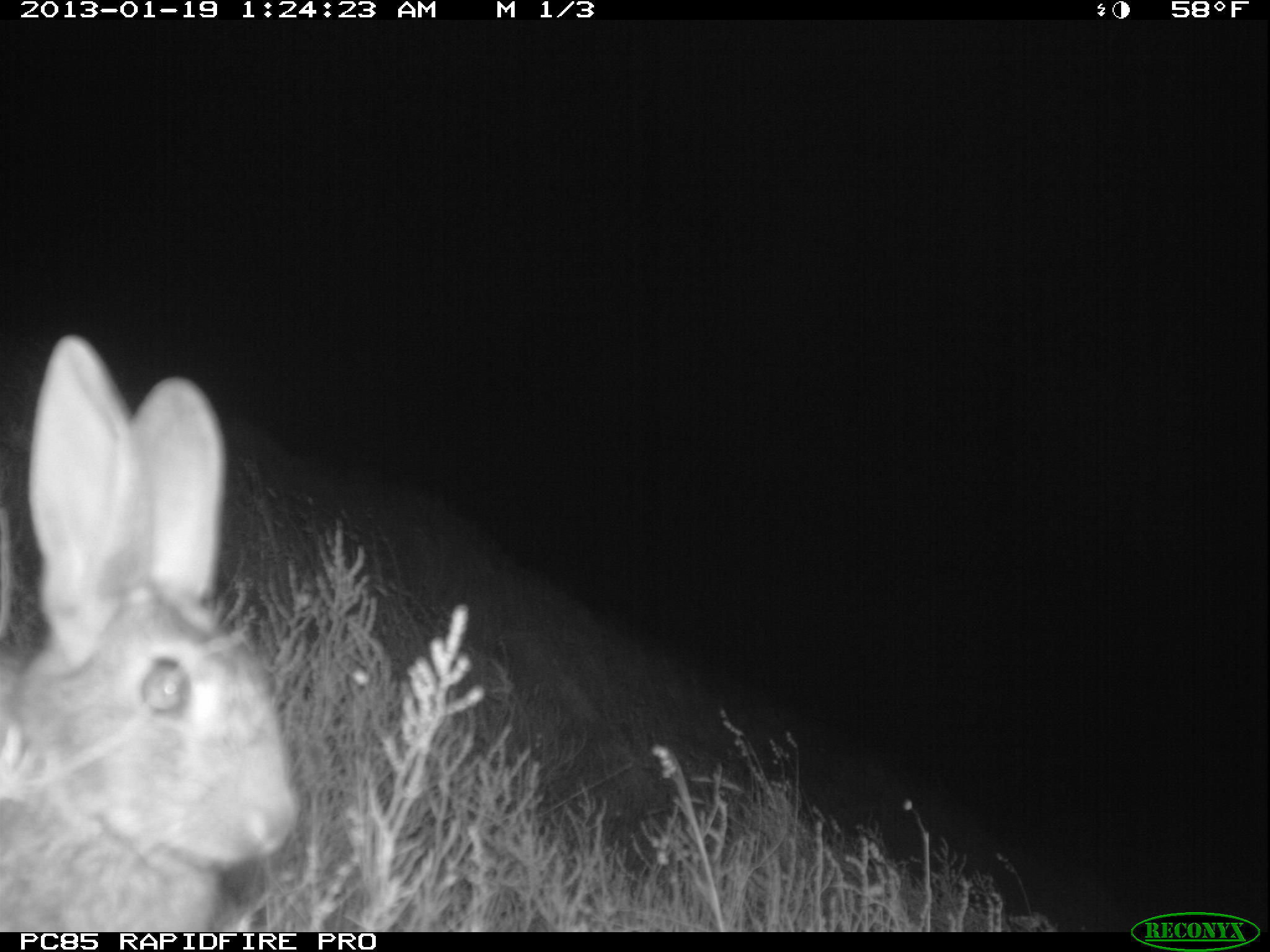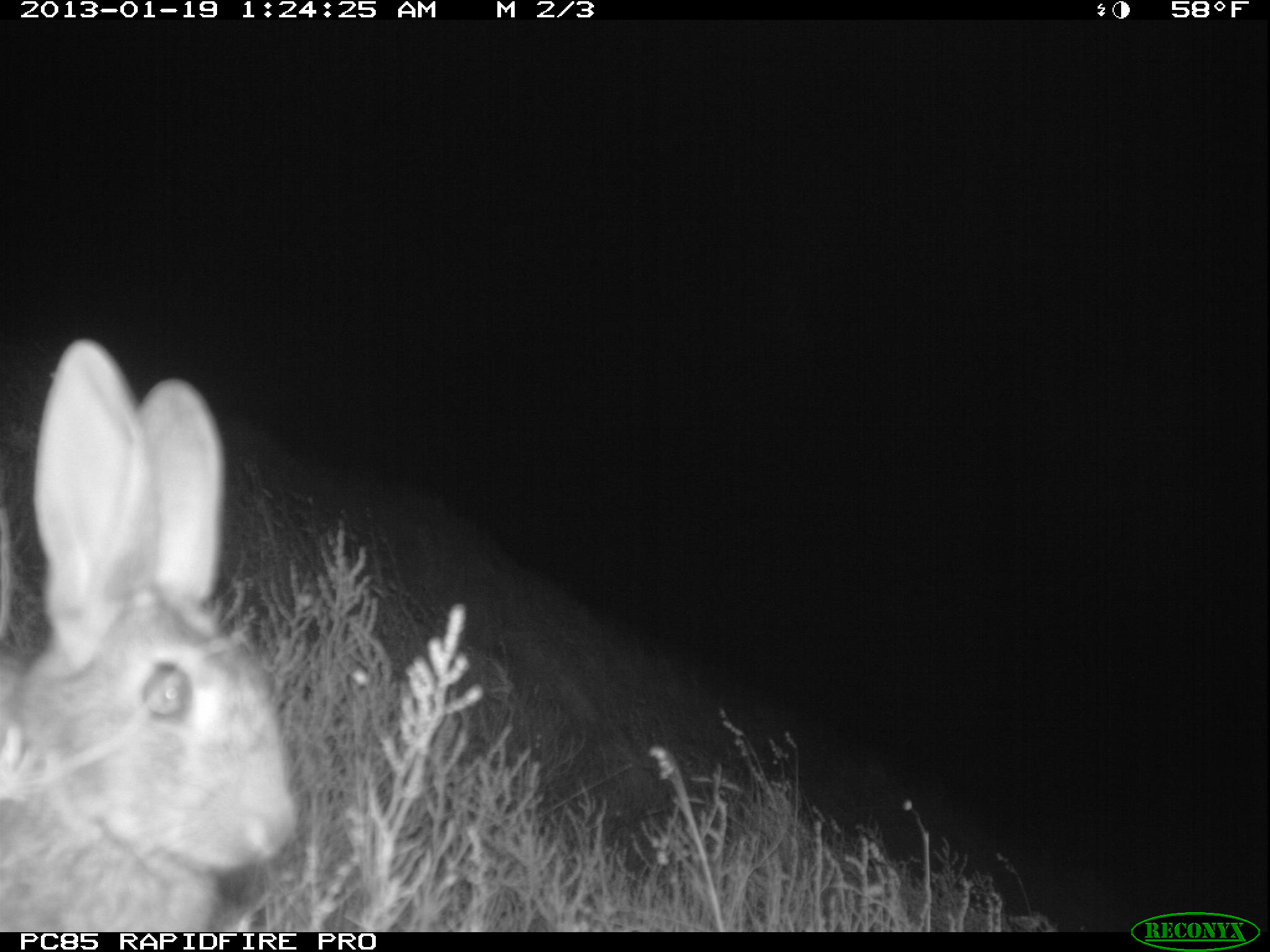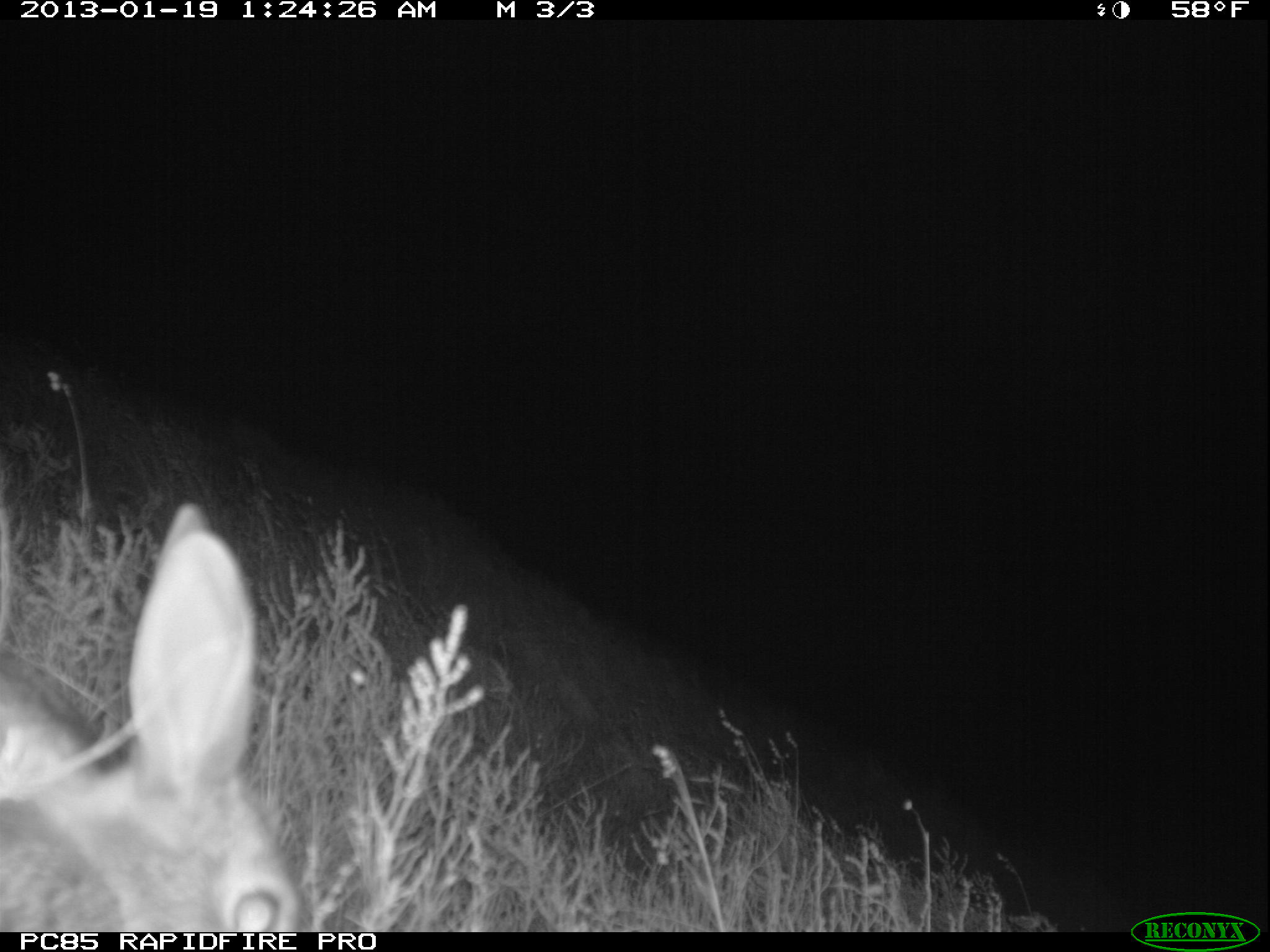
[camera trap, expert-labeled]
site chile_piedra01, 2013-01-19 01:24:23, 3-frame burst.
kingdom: Animalia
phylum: Chordata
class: Mammalia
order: Lagomorpha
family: Leporidae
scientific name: Leporidae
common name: rabbits and hares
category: rabbit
Rabbit (rabbits and hares) (Leporidae).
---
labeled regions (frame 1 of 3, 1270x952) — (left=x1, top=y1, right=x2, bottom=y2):
rabbit: (left=0, top=333, right=298, bottom=933)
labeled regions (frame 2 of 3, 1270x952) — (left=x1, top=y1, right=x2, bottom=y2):
rabbit: (left=0, top=339, right=298, bottom=930)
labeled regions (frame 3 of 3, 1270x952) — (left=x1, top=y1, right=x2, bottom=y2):
rabbit: (left=1, top=507, right=314, bottom=931)